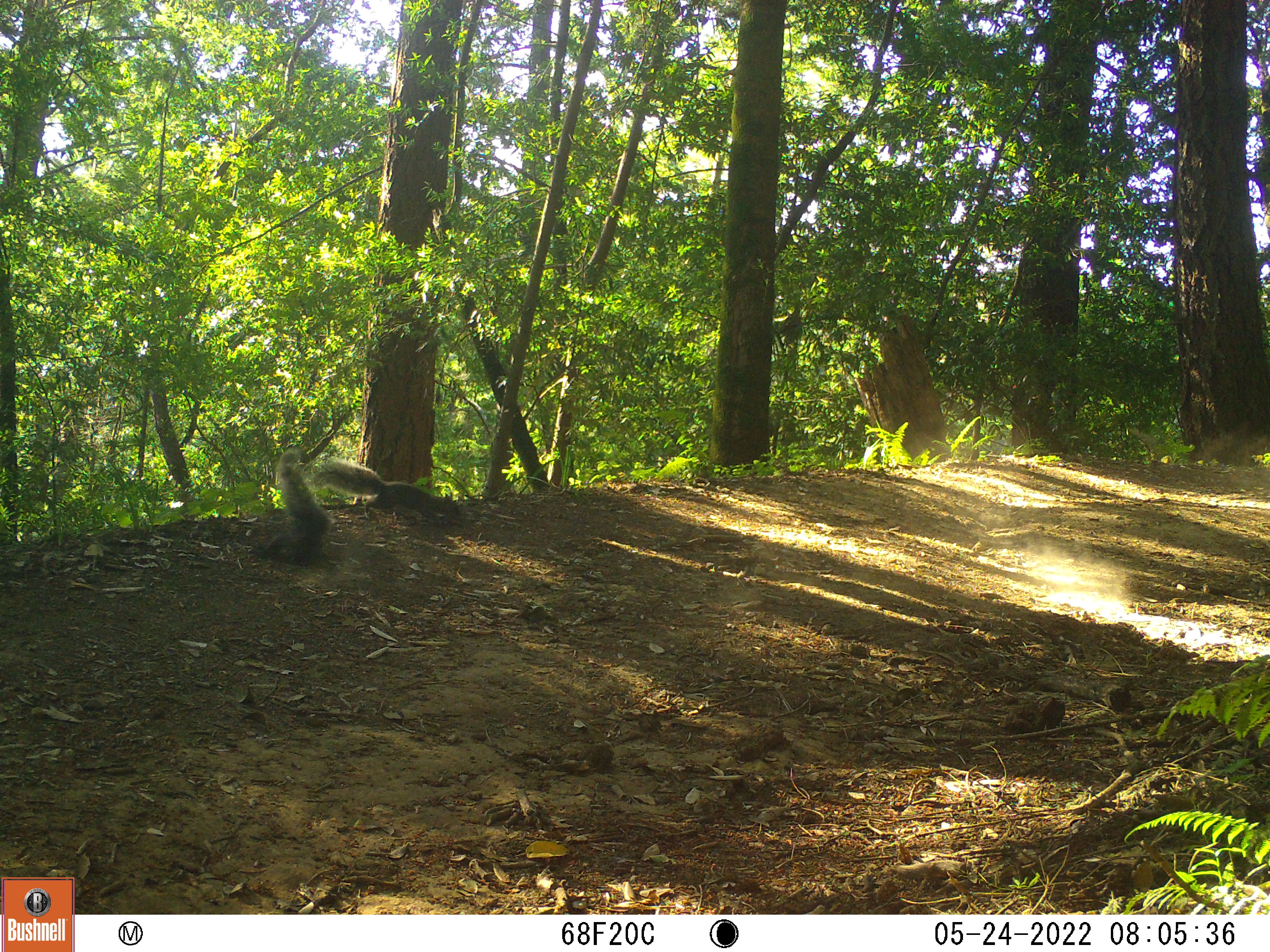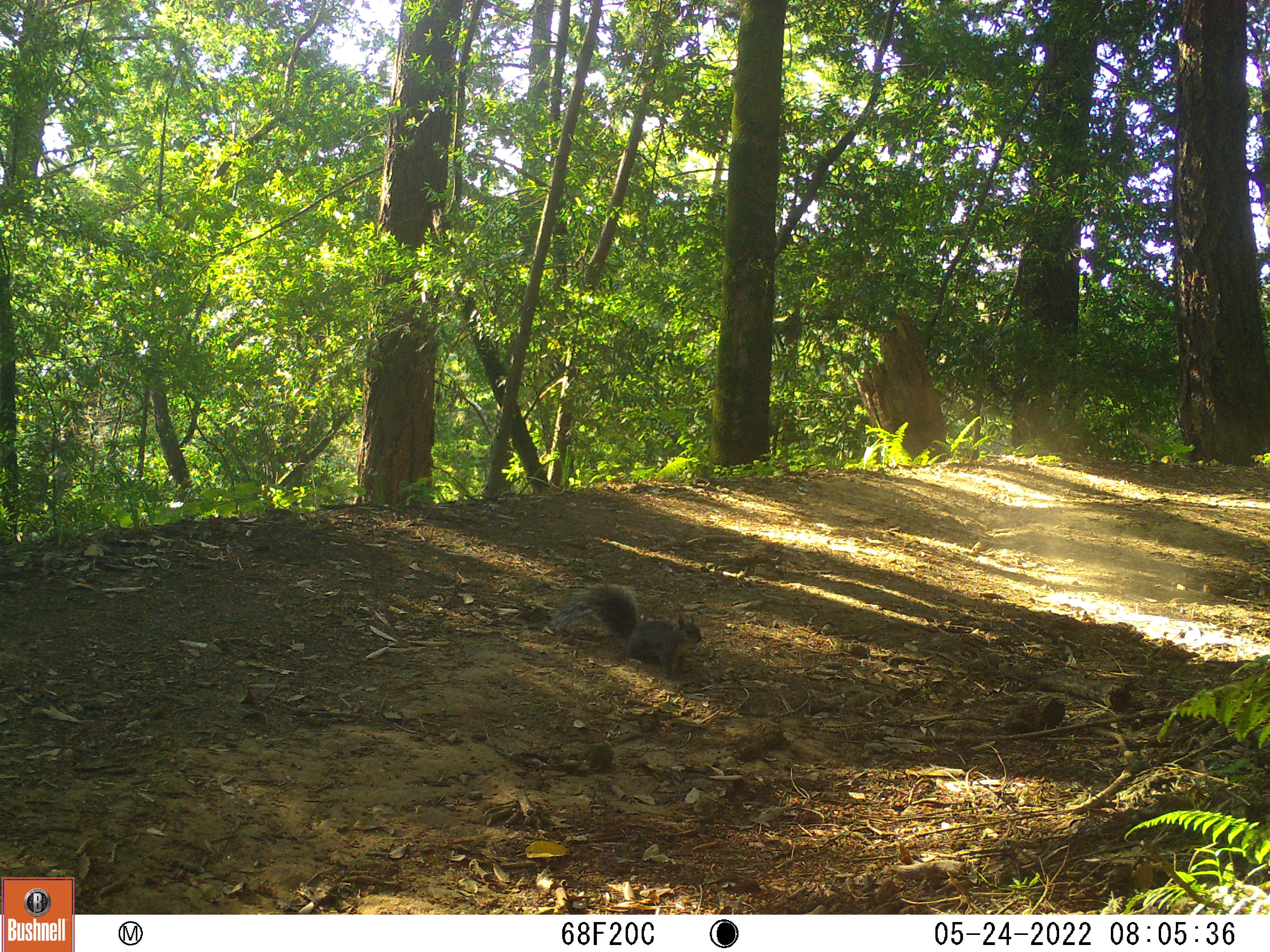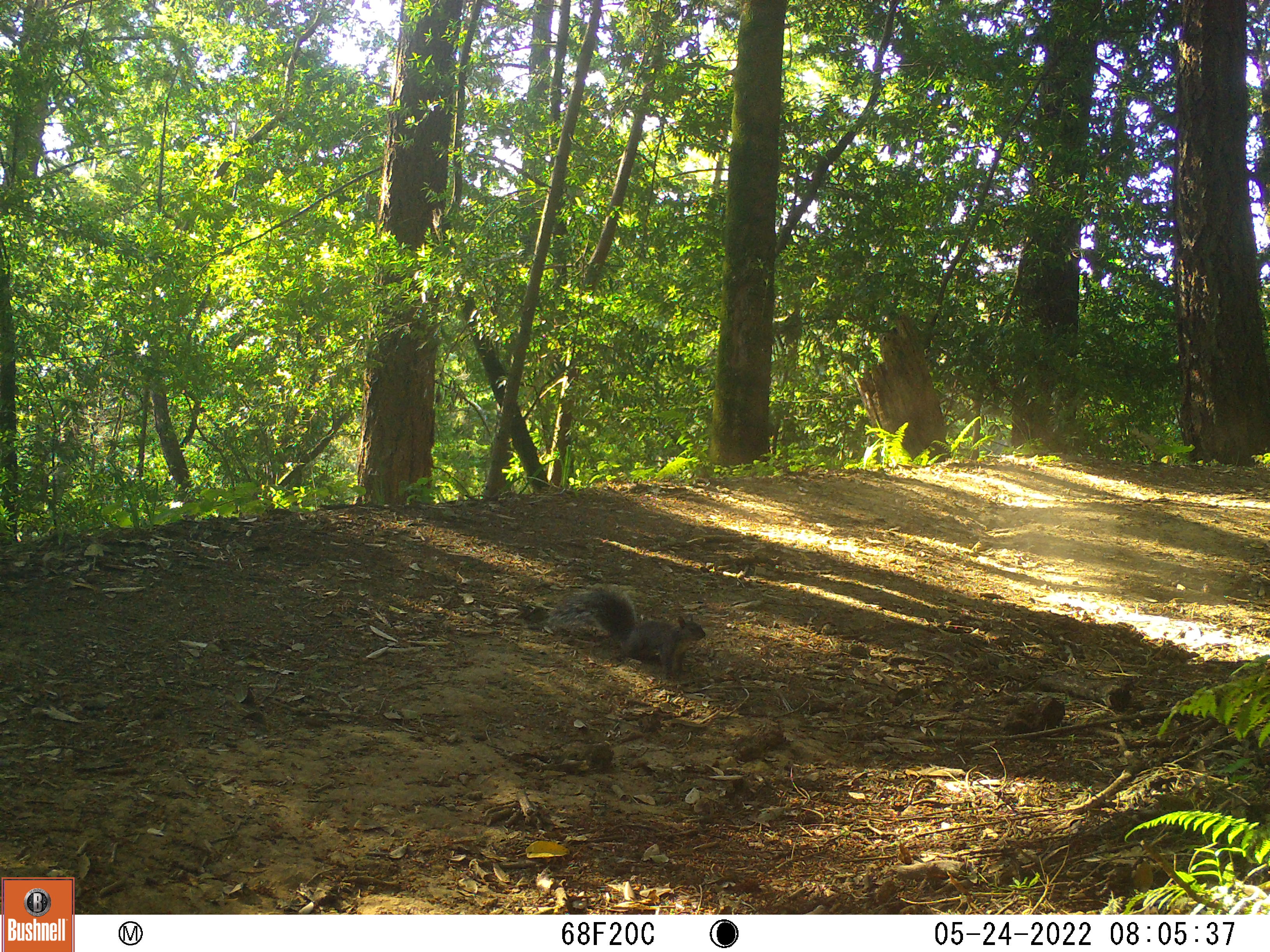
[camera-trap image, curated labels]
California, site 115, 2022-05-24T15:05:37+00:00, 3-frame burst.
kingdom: Animalia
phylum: Chordata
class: Mammalia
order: Rodentia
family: Sciuridae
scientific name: Sciuridae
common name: squirrel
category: unknown squirrel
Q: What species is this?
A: Unknown squirrel (squirrel) (Sciuridae).